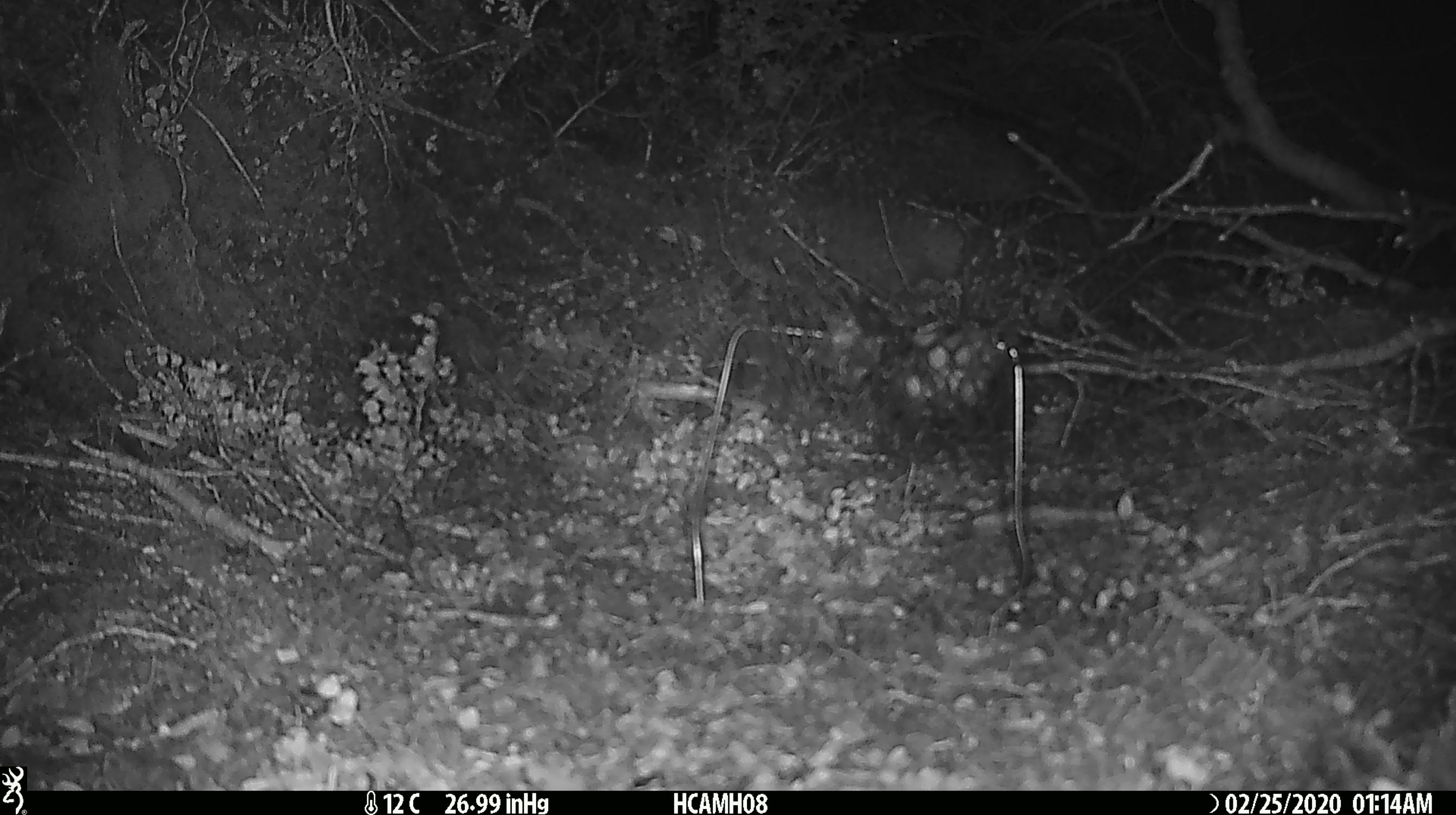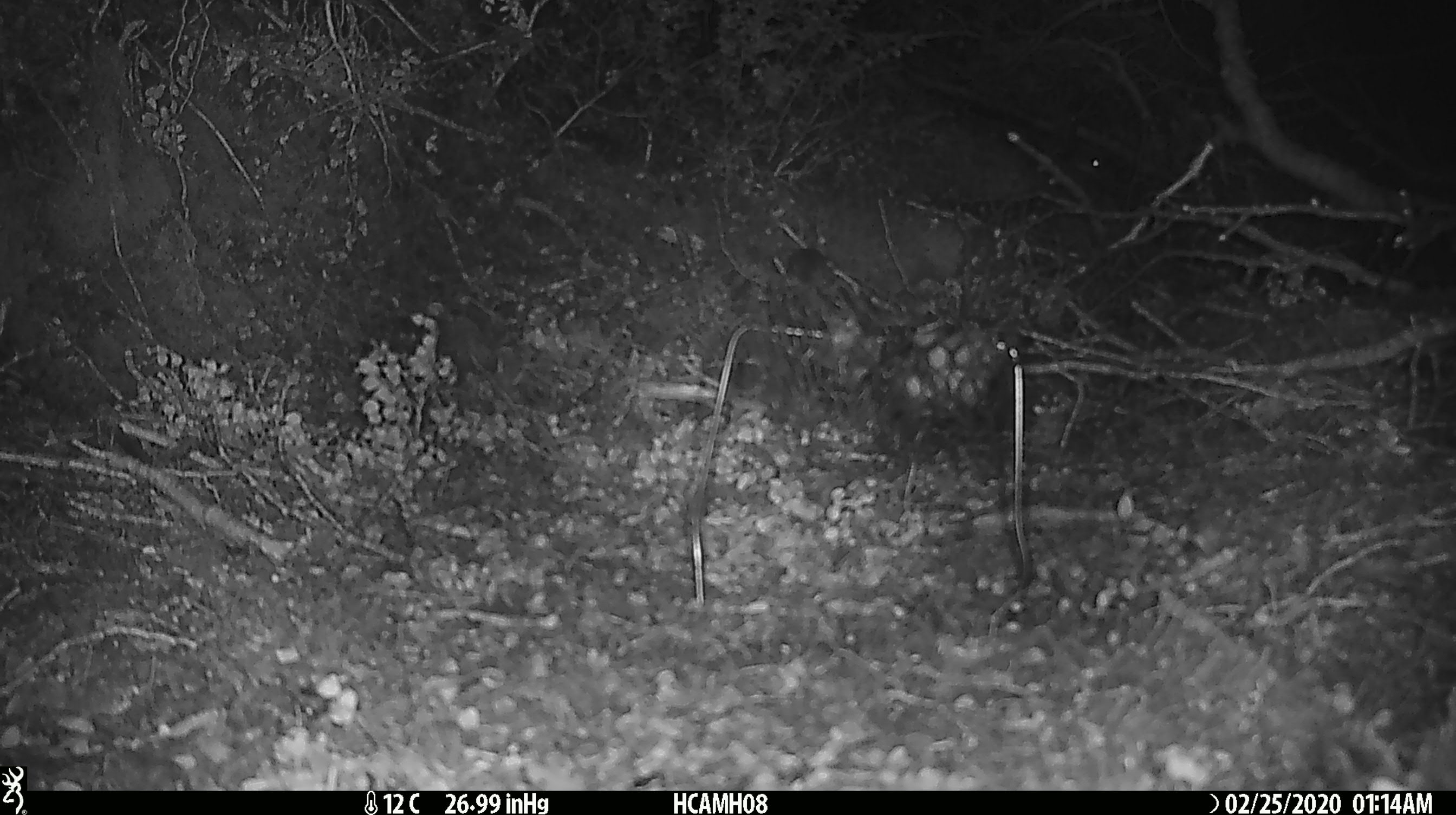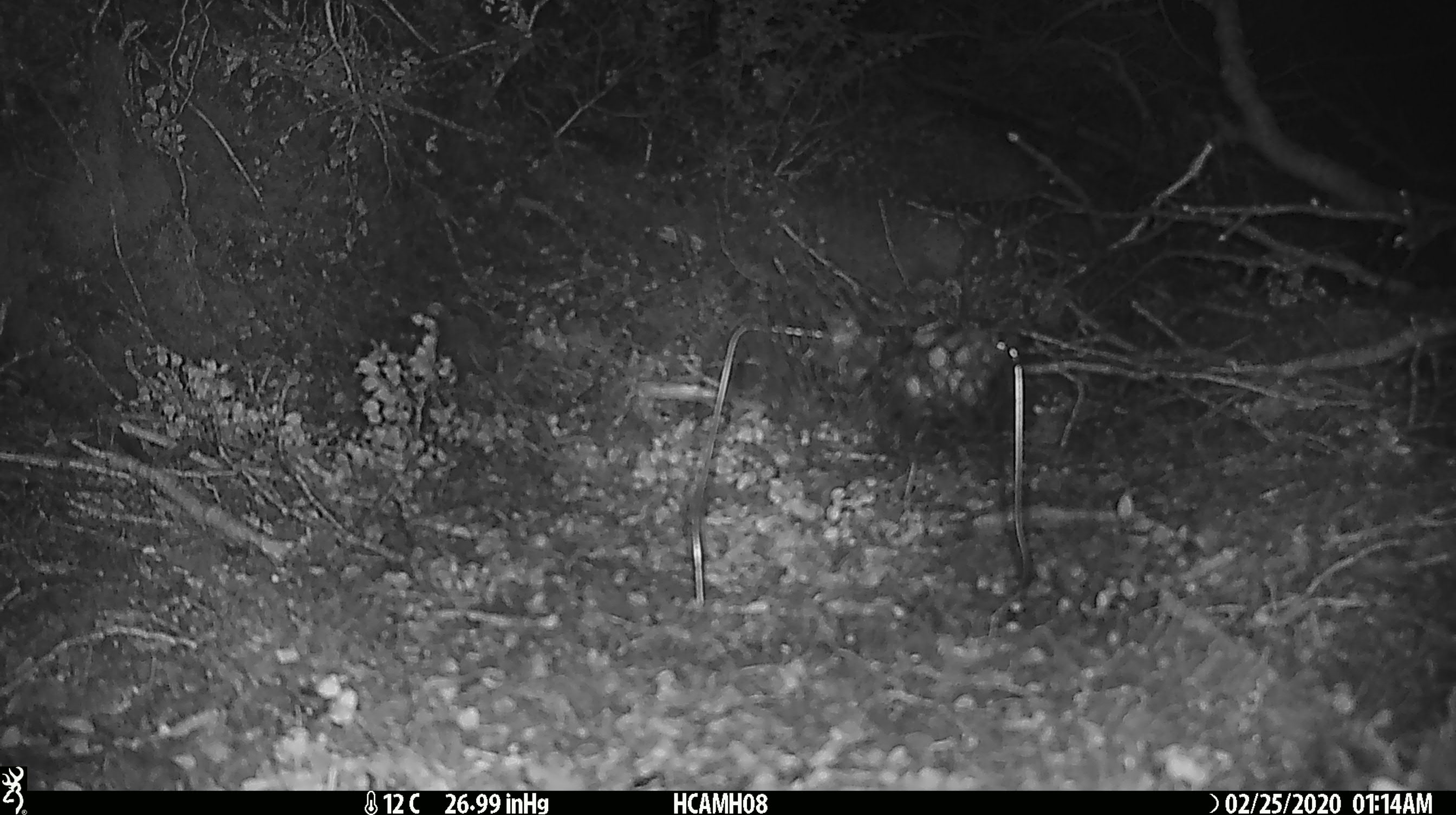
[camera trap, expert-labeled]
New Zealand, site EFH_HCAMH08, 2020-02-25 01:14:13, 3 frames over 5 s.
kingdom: Animalia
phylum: Chordata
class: Mammalia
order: Rodentia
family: Muridae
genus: Mus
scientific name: Mus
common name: mouse